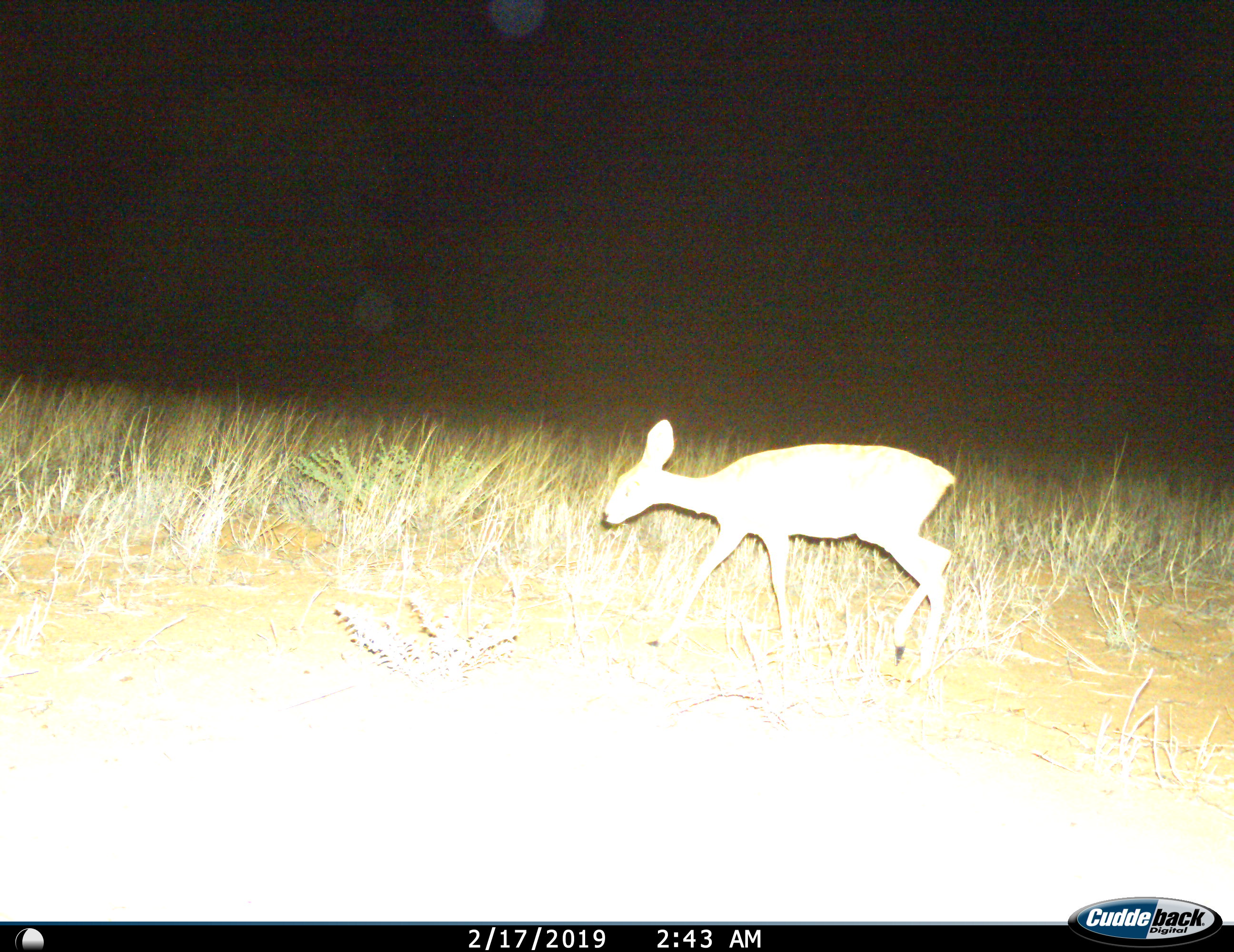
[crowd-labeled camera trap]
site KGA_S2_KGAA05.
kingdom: Animalia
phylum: Chordata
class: Mammalia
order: Artiodactyla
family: Bovidae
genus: Raphicerus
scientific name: Raphicerus campestris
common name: steenbok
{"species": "steenbok (Raphicerus campestris)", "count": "1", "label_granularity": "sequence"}